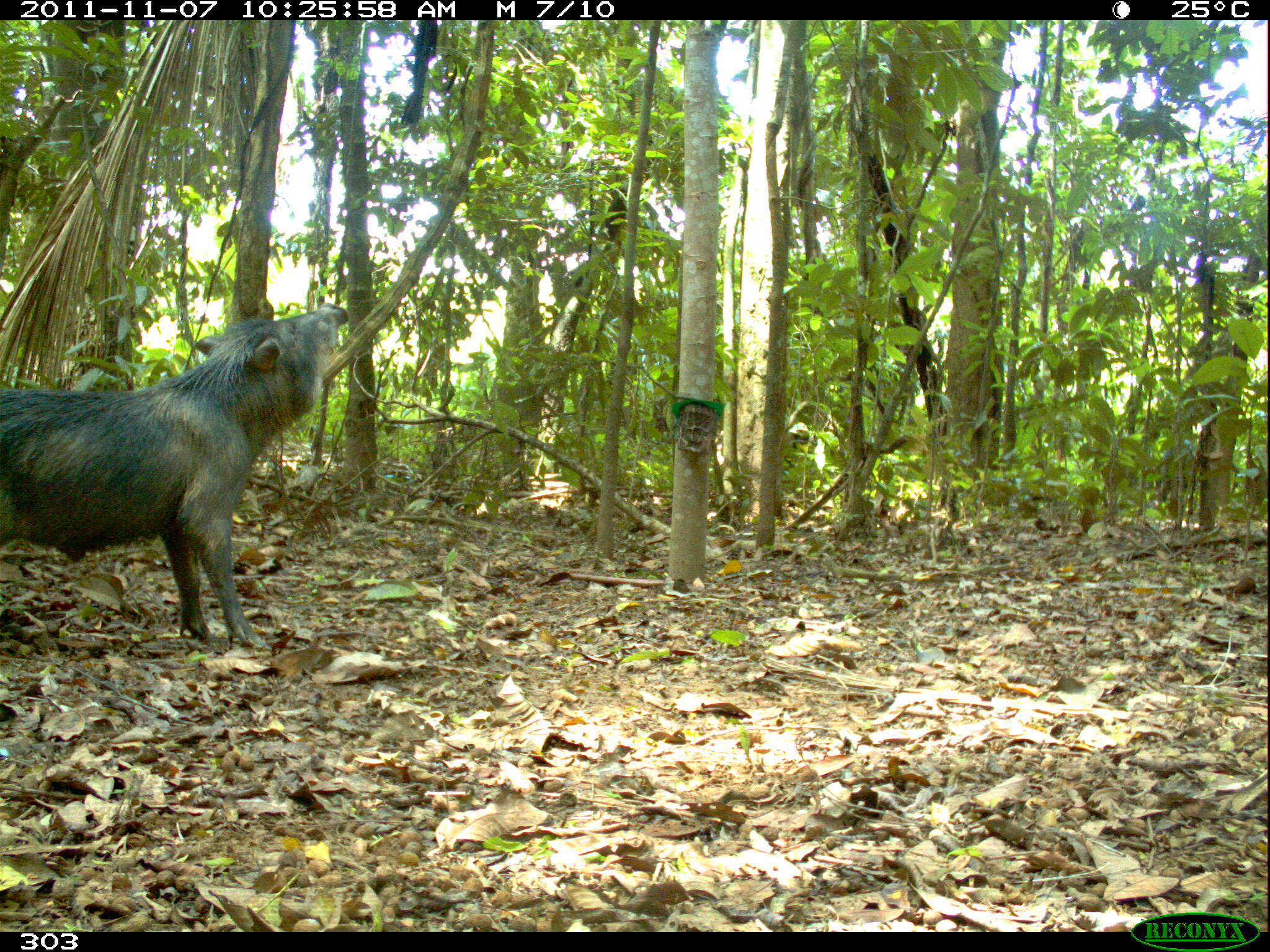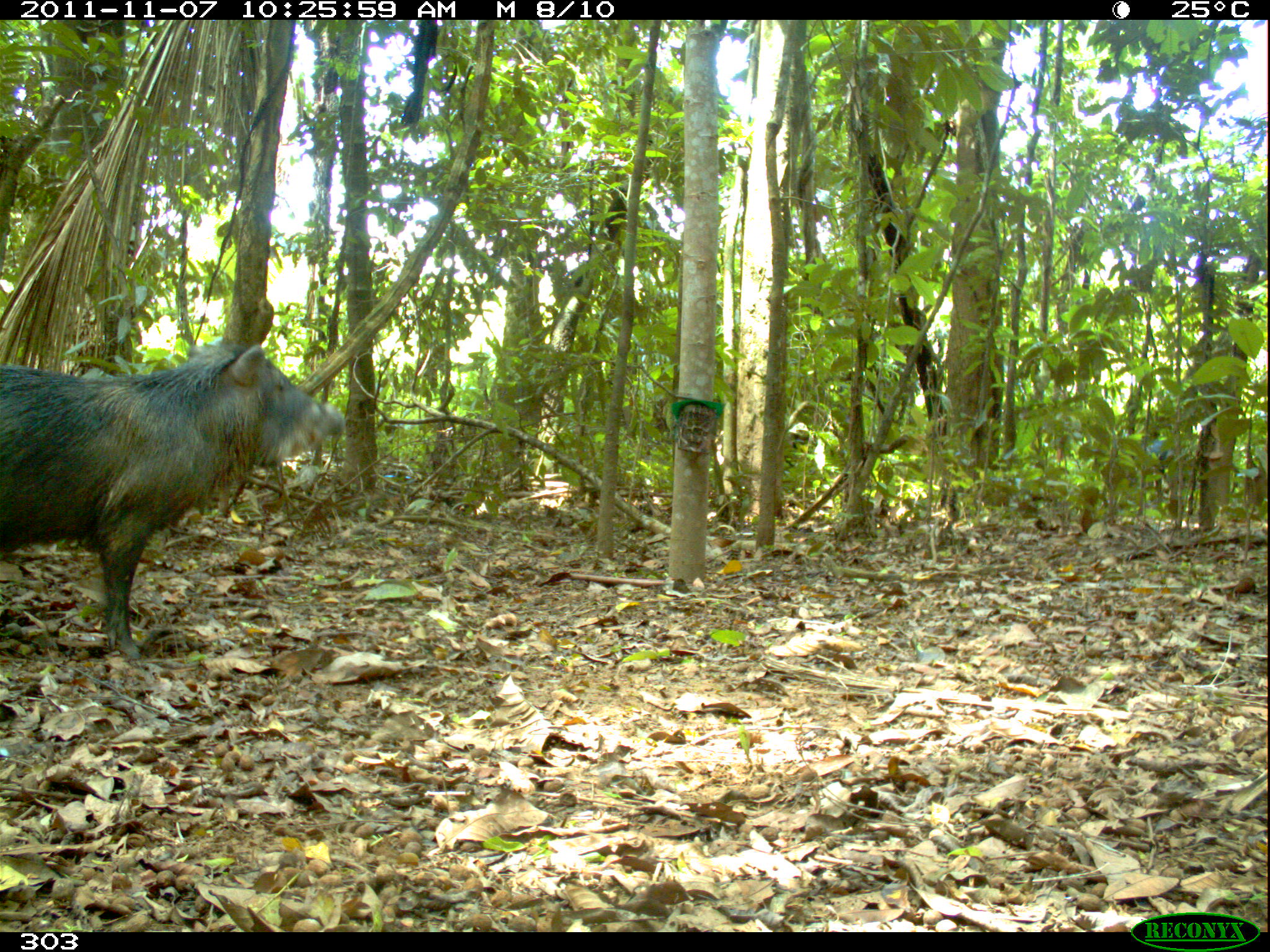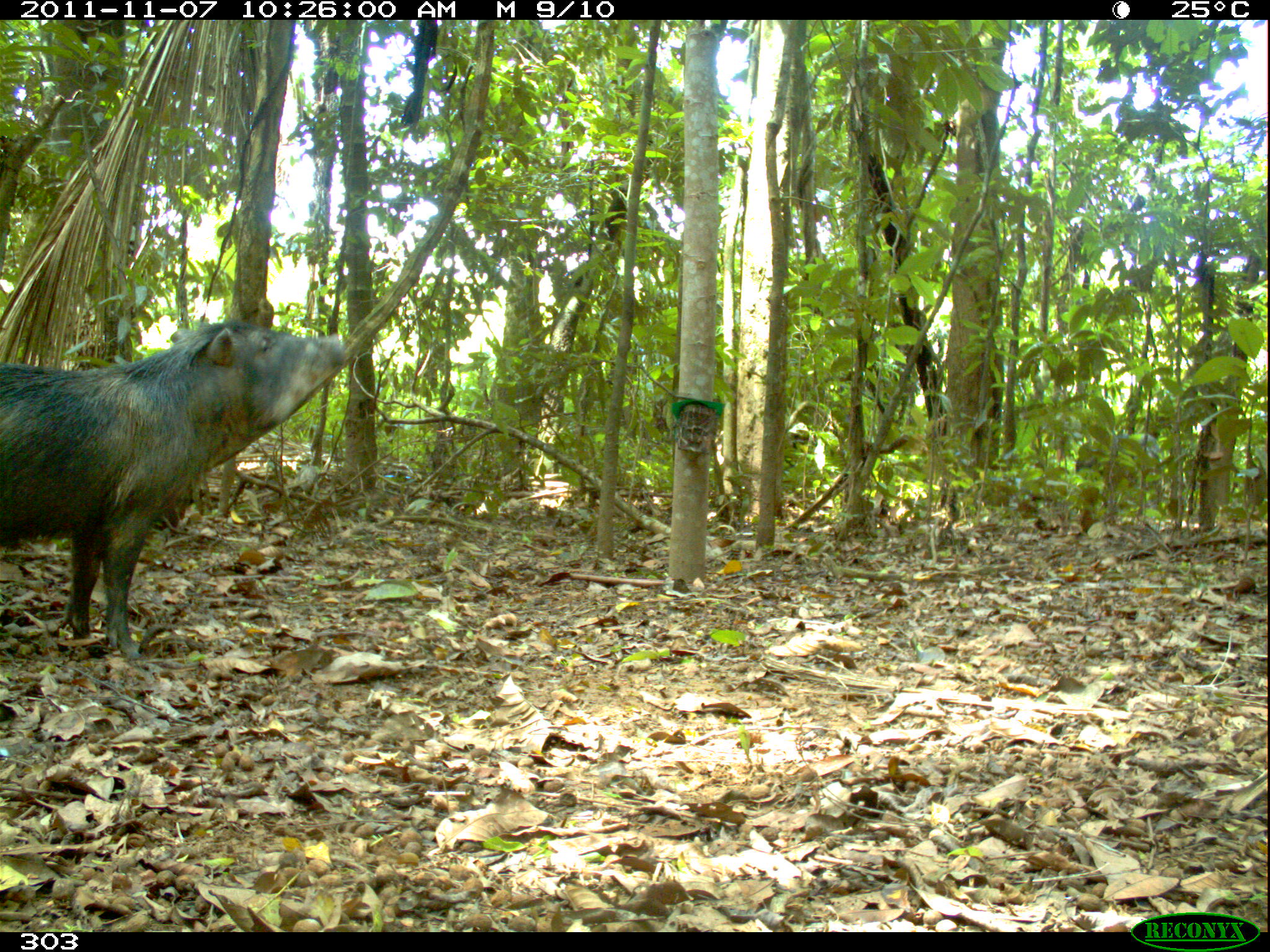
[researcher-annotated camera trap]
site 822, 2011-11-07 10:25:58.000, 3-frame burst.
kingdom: Animalia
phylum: Chordata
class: Mammalia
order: Artiodactyla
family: Tayassuidae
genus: Tayassu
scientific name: Tayassu pecari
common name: white-lipped peccary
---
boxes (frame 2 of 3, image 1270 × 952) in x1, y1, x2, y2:
tayassu pecari: 0, 338, 344, 662; 1136, 437, 1203, 499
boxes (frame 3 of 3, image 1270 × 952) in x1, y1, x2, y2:
tayassu pecari: 0, 311, 356, 660; 1075, 433, 1165, 479